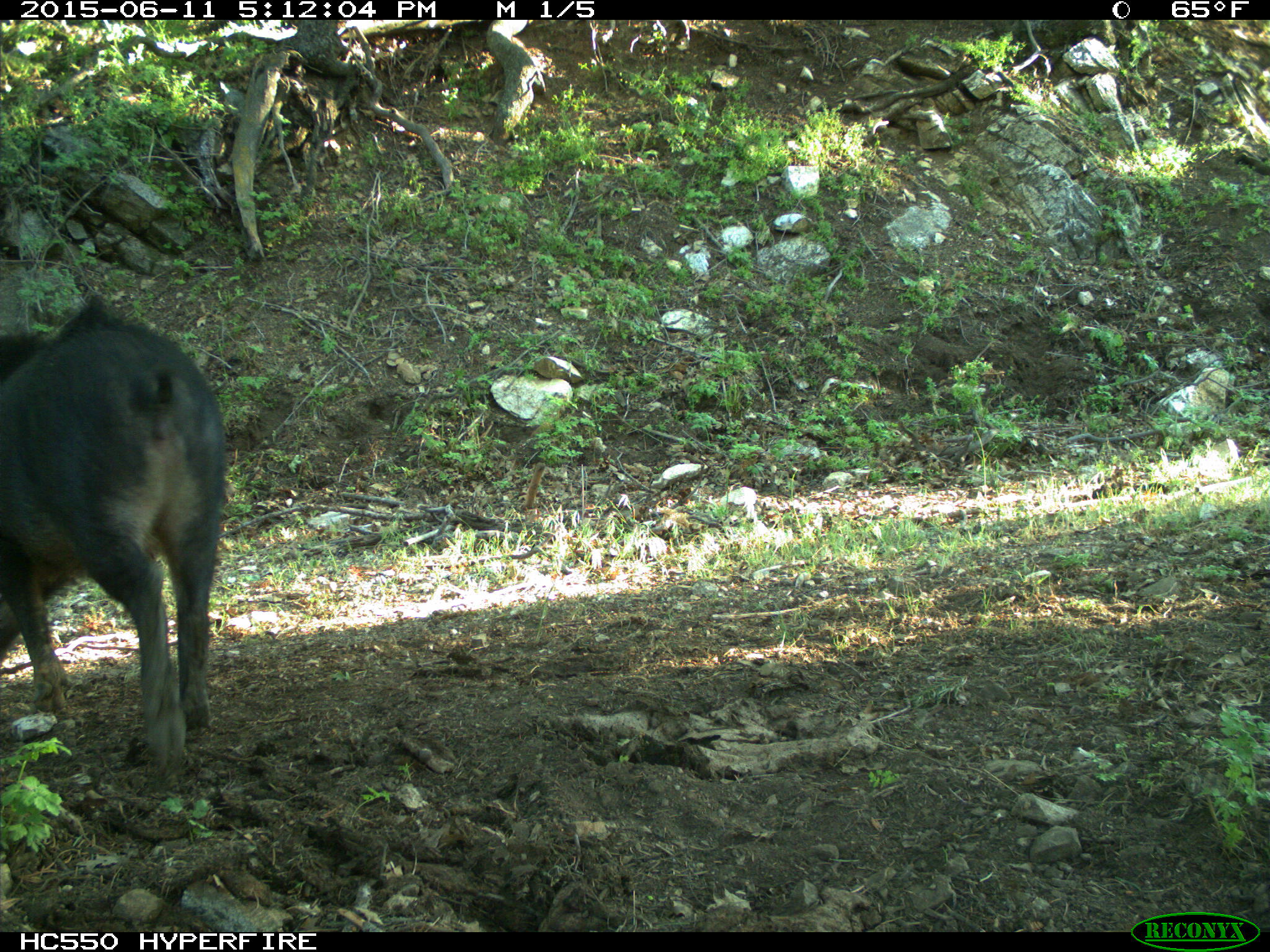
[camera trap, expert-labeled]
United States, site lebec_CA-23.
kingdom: Animalia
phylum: Chordata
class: Mammalia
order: Artiodactyla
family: Suidae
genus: Sus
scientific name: Sus scrofa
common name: wild boar